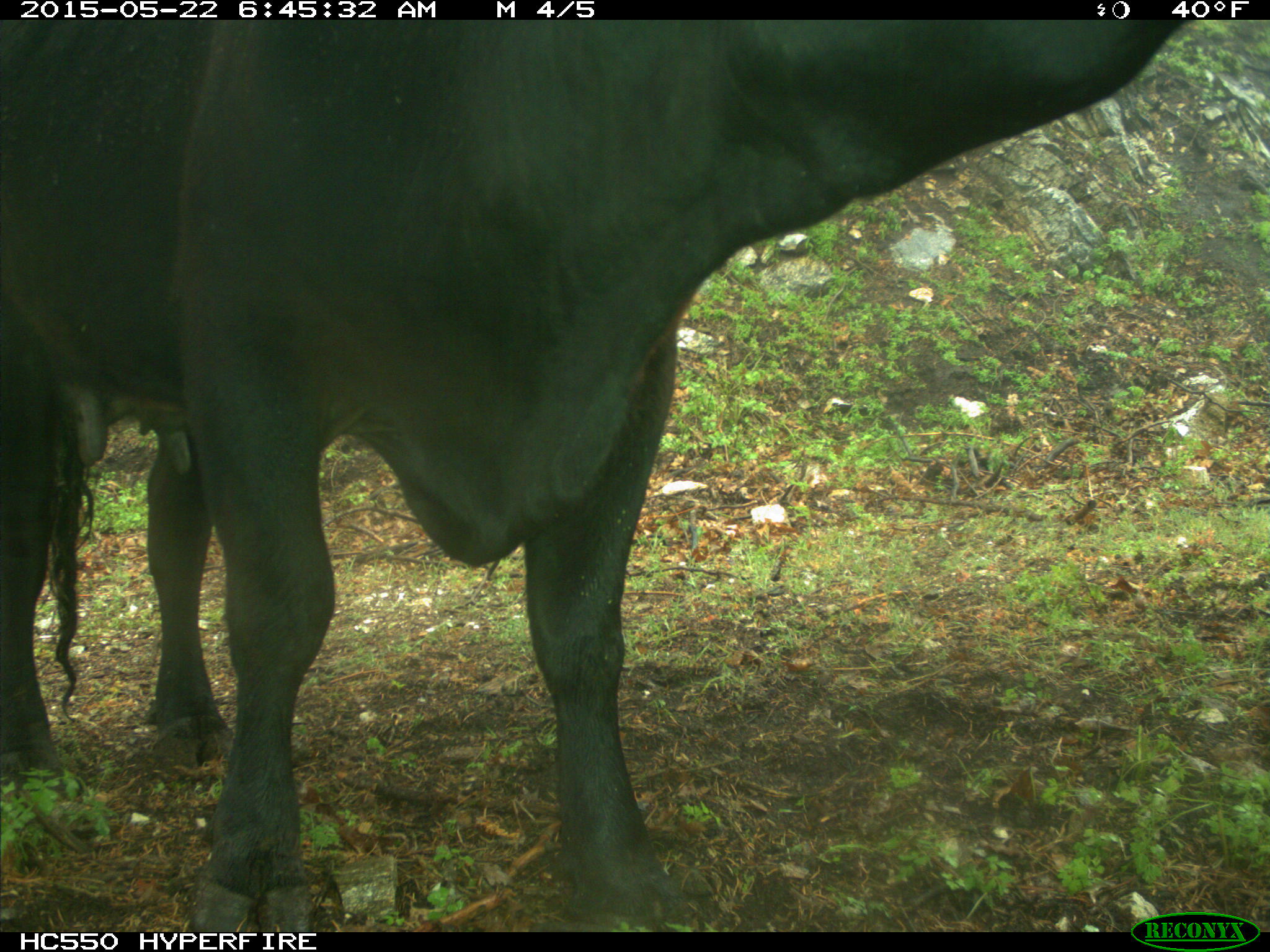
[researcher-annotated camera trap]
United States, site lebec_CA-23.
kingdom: Animalia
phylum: Chordata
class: Mammalia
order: Artiodactyla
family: Bovidae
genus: Bos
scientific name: Bos taurus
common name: domestic cow